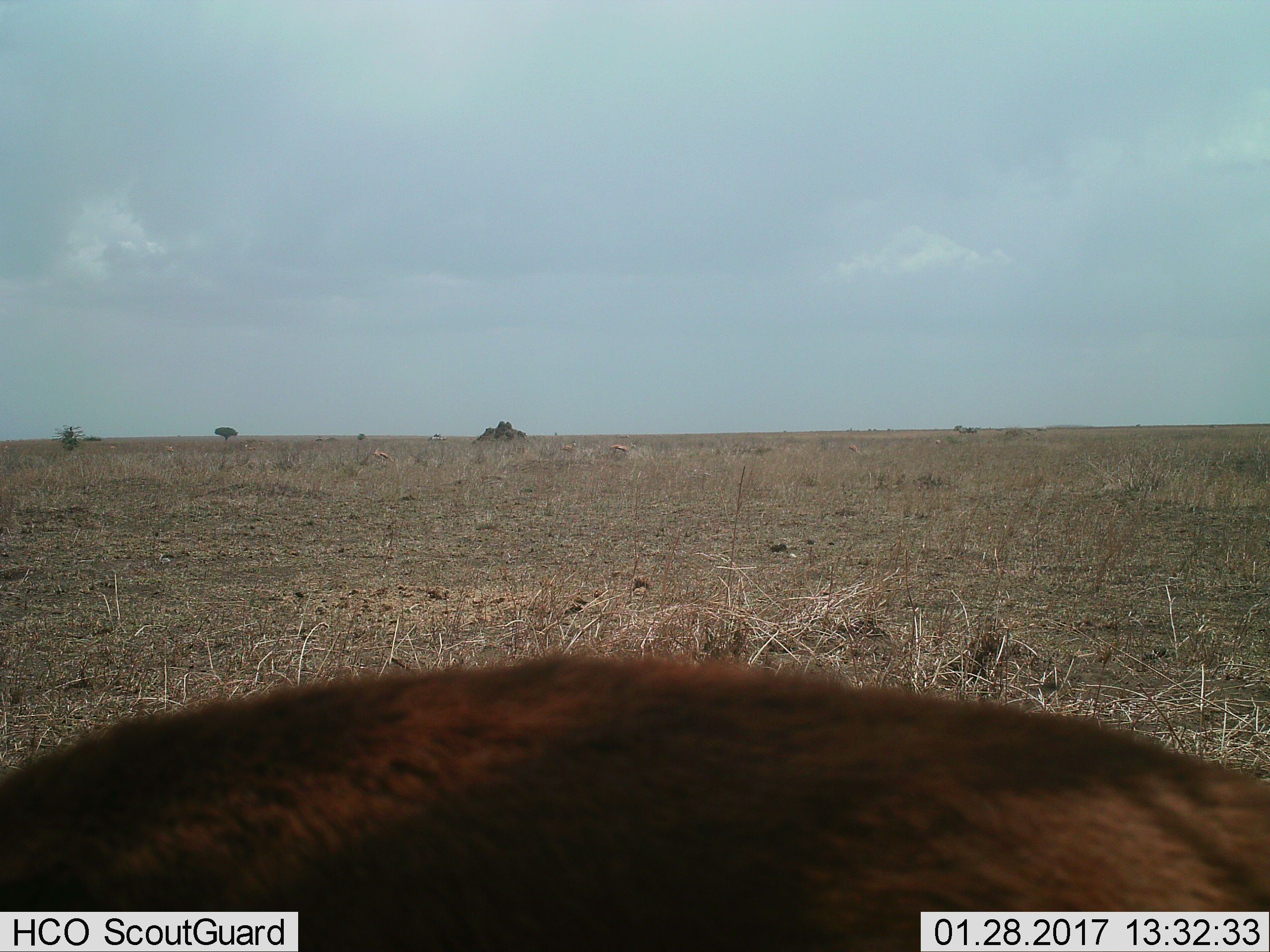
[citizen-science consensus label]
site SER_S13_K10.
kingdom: Animalia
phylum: Chordata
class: Mammalia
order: Artiodactyla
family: Bovidae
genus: Eudorcas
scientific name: Eudorcas thomsonii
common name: thomson's gazelle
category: gazellethomsons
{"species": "gazellethomsons (thomson's gazelle) (Eudorcas thomsonii)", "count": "7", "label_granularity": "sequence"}